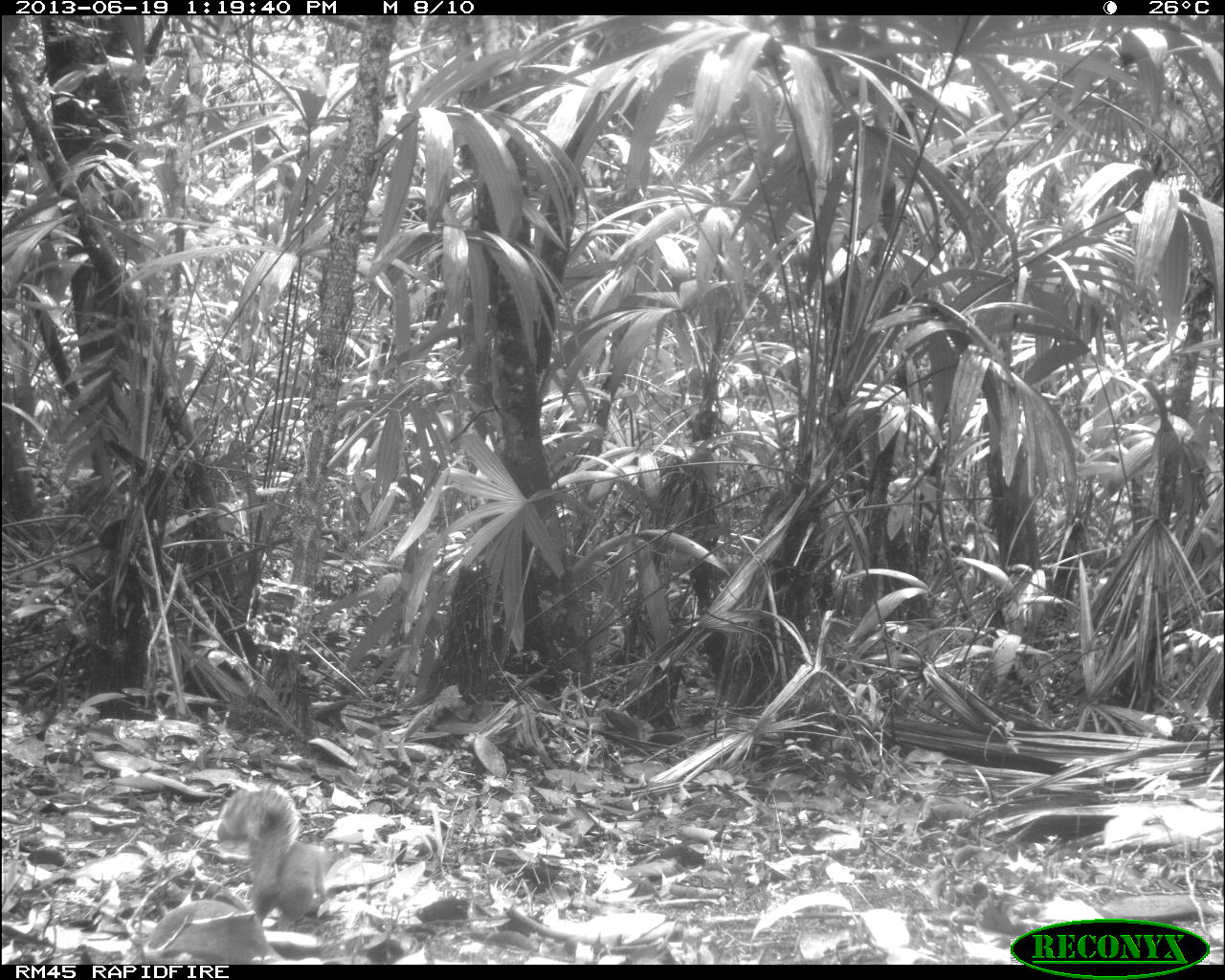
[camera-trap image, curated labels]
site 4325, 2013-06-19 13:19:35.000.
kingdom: Animalia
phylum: Chordata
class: Mammalia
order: Rodentia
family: Sciuridae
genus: Sciurus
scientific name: Sciurus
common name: squirrel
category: sciurus sp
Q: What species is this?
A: Sciurus sp (squirrel) (Sciurus).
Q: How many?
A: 1.